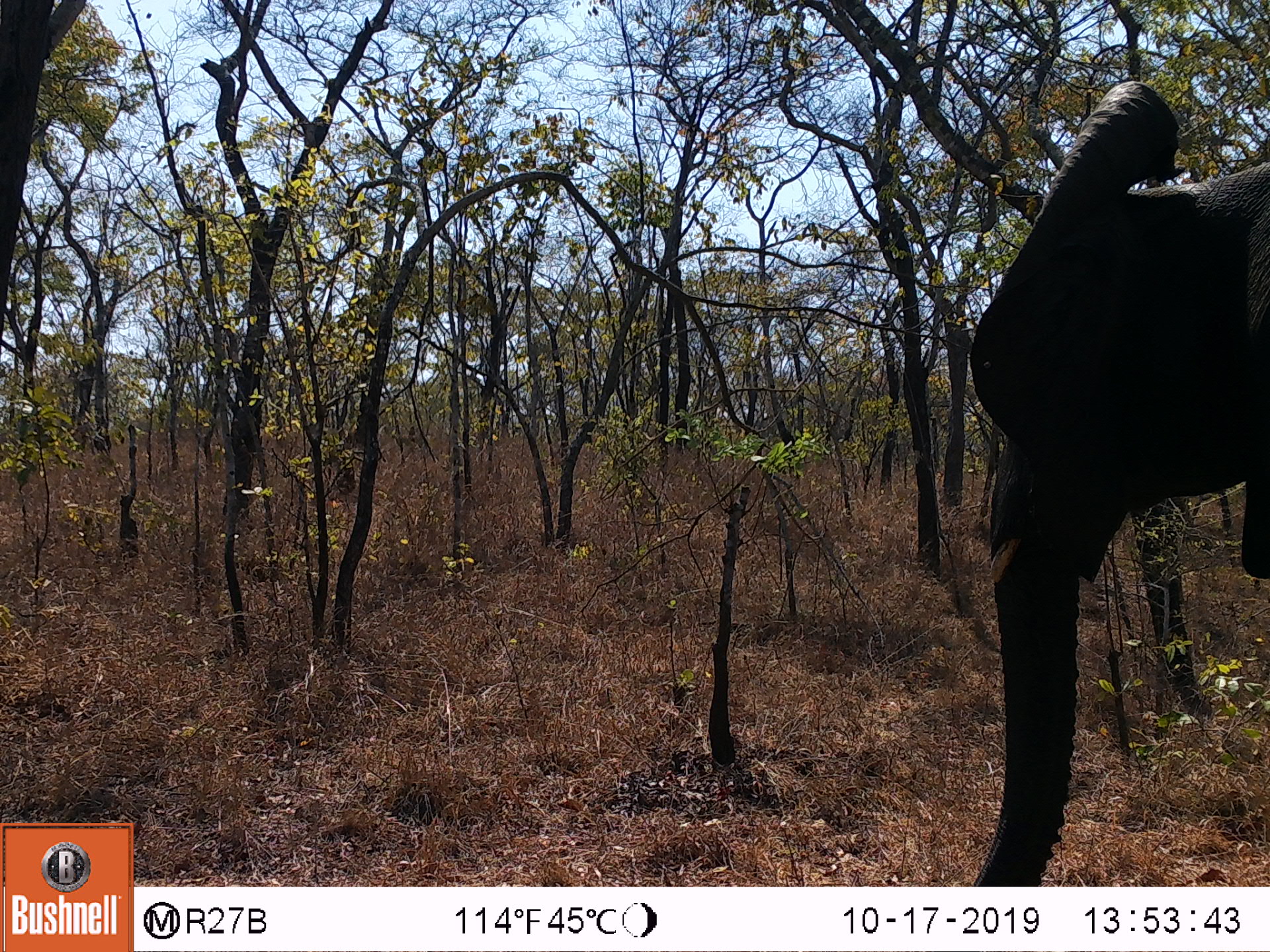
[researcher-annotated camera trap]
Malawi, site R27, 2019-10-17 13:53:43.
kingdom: Animalia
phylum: Chordata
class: Mammalia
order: Proboscidea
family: Elephantidae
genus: Loxodonta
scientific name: Loxodonta africana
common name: african savanna elephant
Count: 1.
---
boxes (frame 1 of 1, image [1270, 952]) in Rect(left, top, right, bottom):
african savanna elephant: Rect(955, 75, 1267, 885)